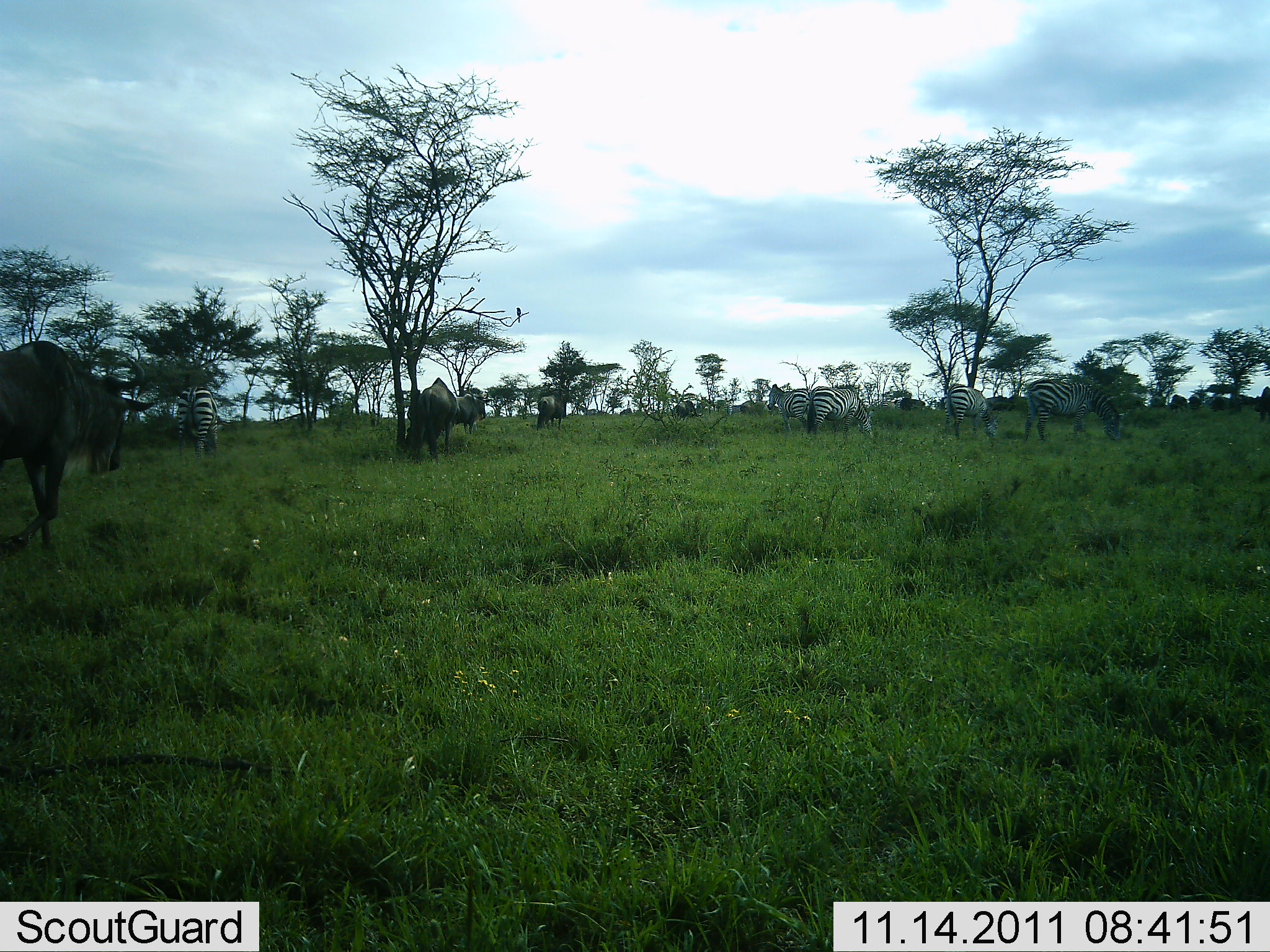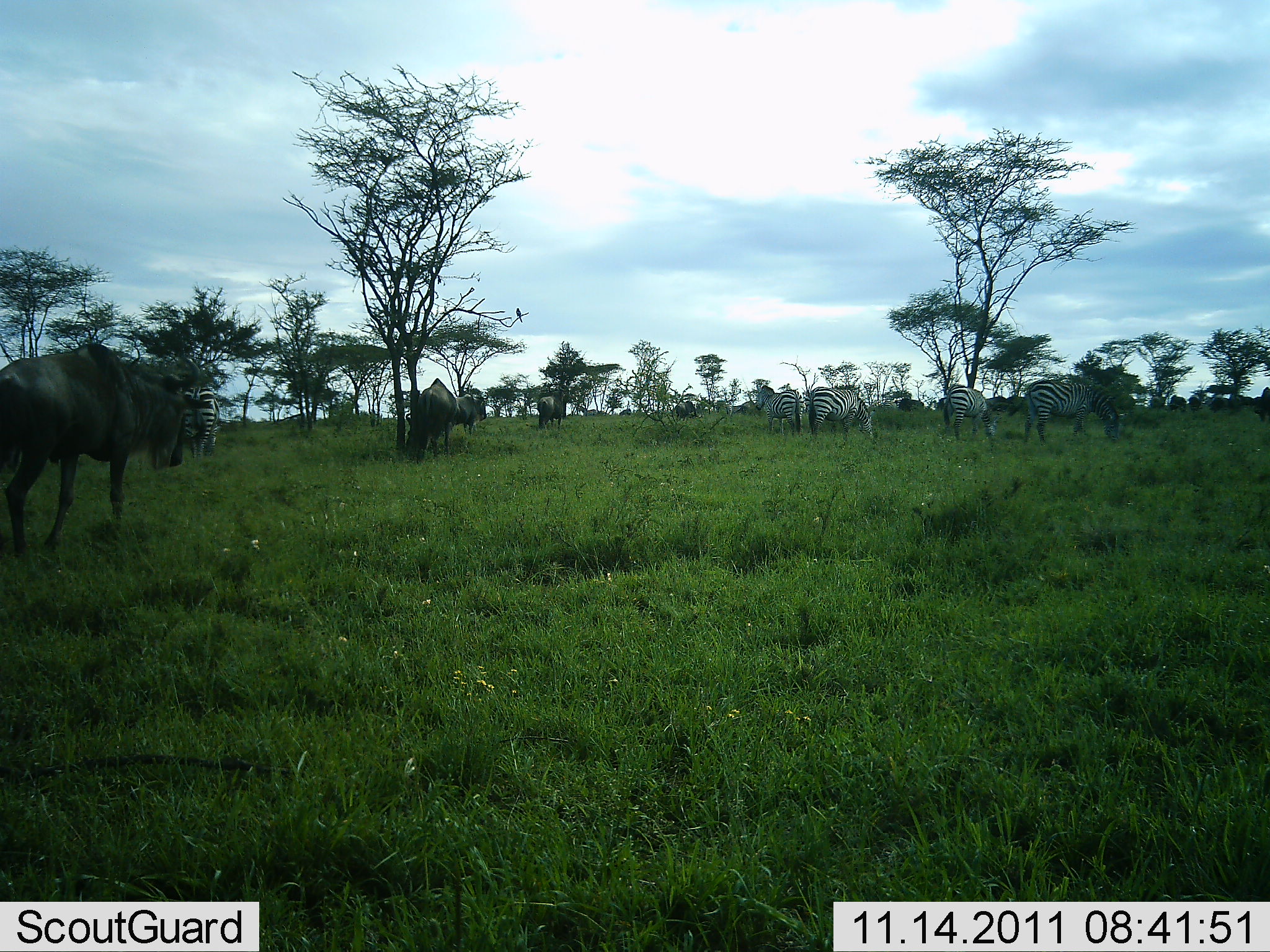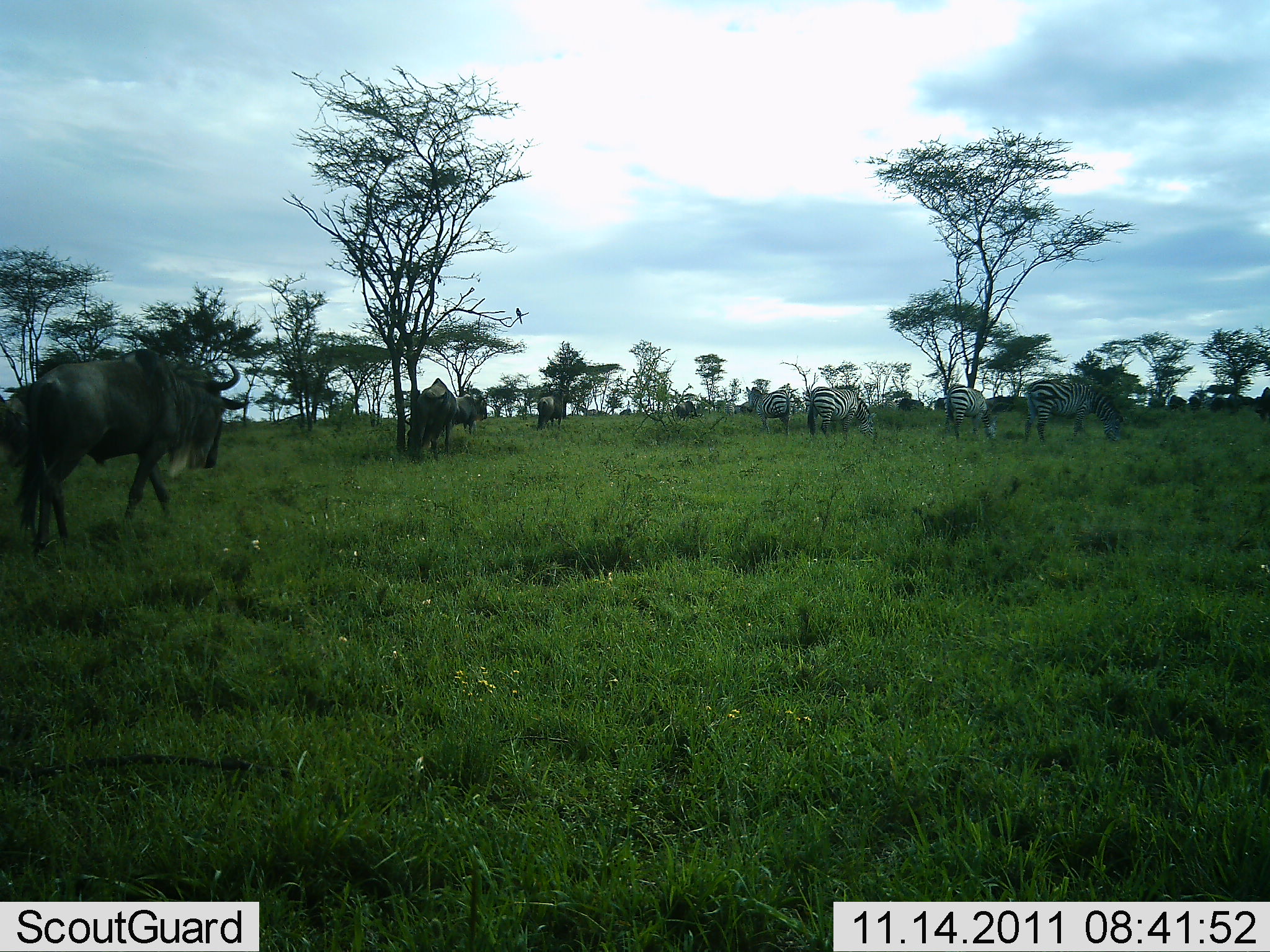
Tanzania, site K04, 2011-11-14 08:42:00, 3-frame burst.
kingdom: Animalia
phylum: Chordata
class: Mammalia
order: Artiodactyla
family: Bovidae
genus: Connochaetes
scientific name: Connochaetes taurinus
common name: blue wildebeest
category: wildebeest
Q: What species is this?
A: Wildebeest (blue wildebeest) (Connochaetes taurinus).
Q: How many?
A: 3.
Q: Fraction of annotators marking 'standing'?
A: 42%.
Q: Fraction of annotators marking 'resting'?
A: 0%.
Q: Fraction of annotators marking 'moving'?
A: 50%.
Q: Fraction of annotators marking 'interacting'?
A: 0%.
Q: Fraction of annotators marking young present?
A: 0%.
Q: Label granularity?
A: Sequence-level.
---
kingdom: Animalia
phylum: Chordata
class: Mammalia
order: Perissodactyla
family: Equidae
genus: Equus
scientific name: Equus quagga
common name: plains zebra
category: zebra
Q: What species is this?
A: Zebra (plains zebra) (Equus quagga).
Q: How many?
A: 5.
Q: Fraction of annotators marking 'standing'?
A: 55%.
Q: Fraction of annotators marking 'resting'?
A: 0%.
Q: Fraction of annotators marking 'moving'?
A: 18%.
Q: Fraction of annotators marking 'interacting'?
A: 0%.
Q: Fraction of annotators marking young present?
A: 0%.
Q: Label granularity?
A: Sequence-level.